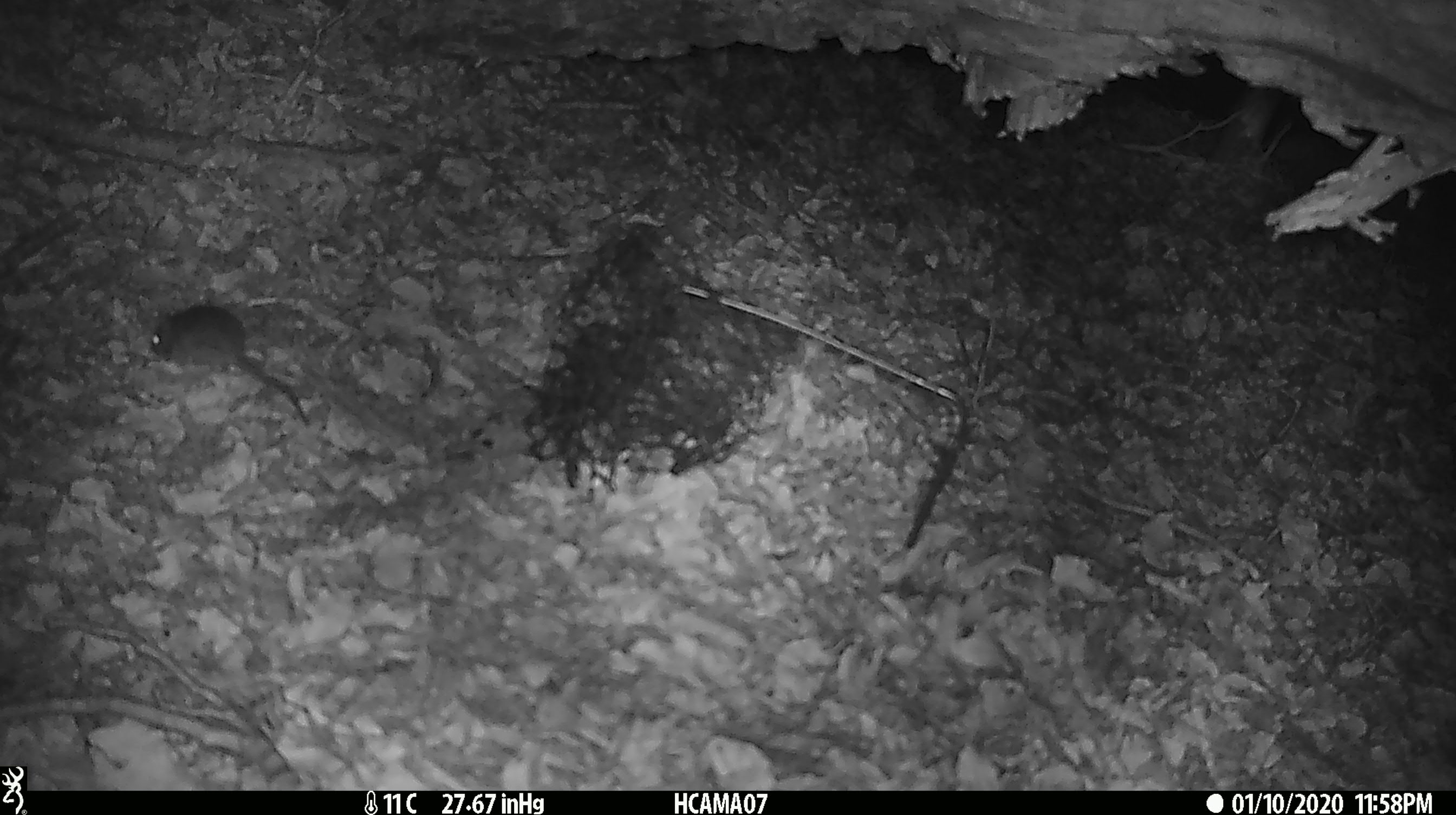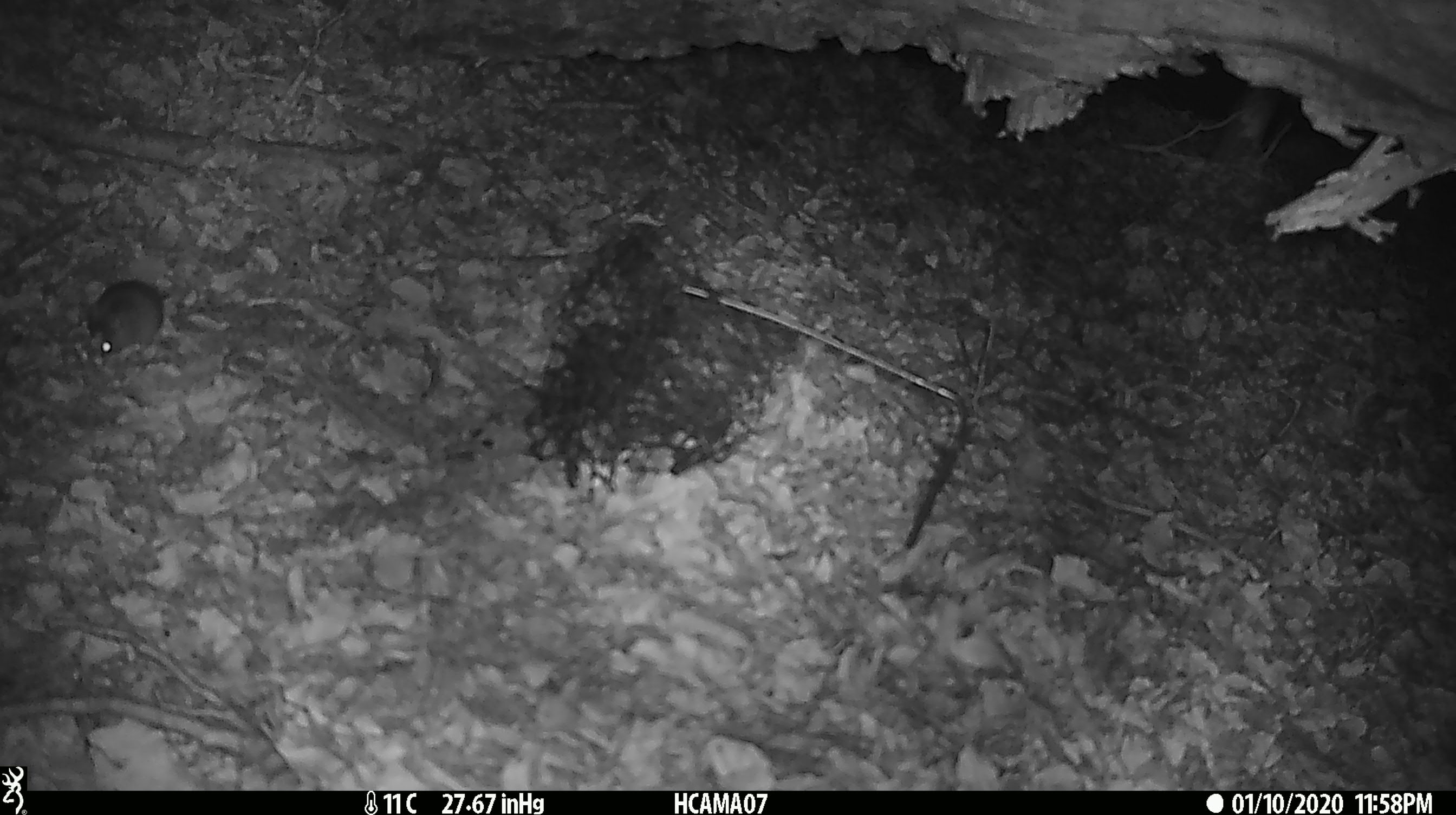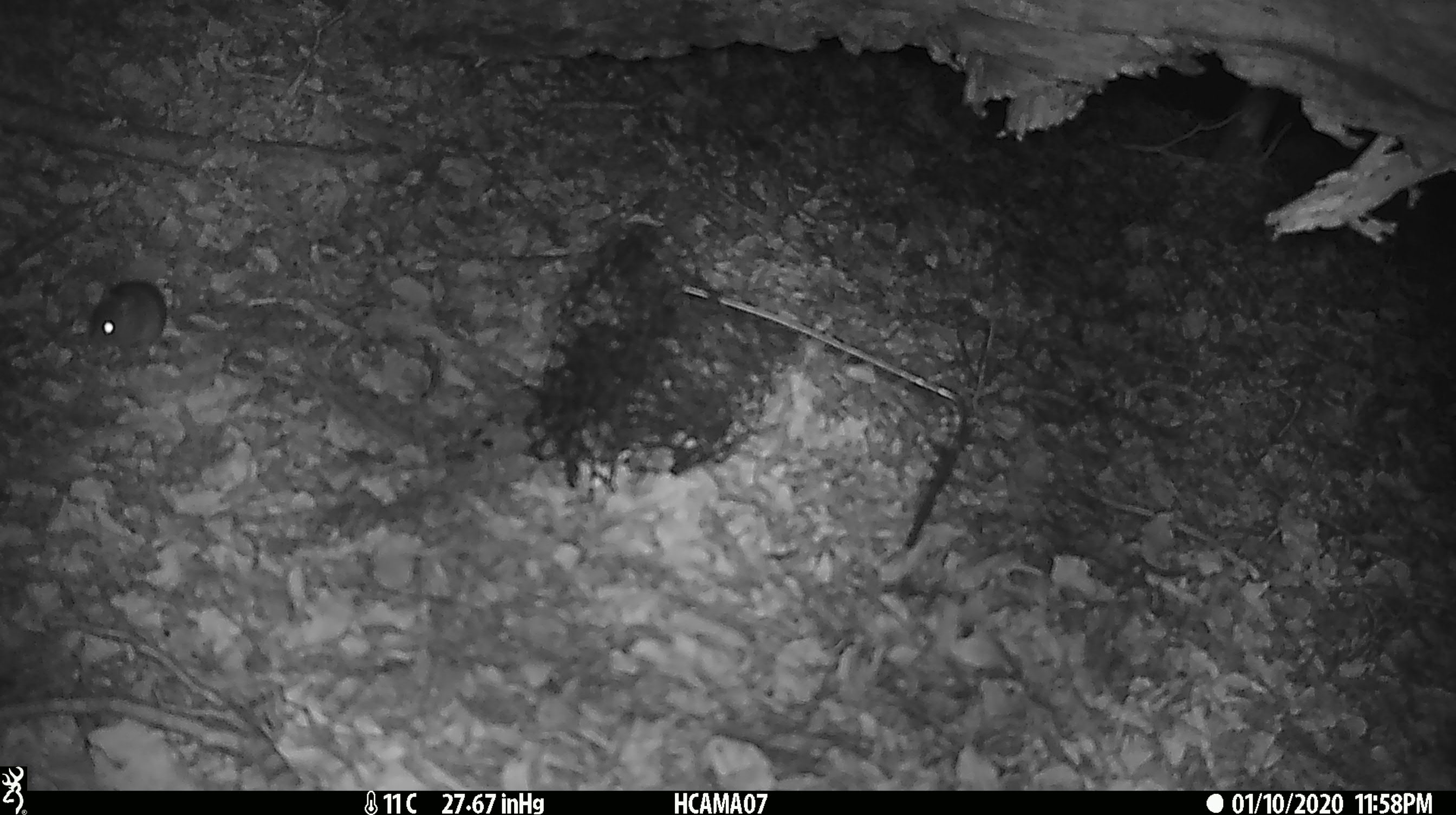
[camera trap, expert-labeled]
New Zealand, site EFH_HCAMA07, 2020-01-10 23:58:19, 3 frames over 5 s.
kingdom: Animalia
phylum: Chordata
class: Mammalia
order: Rodentia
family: Muridae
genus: Mus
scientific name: Mus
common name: mouse